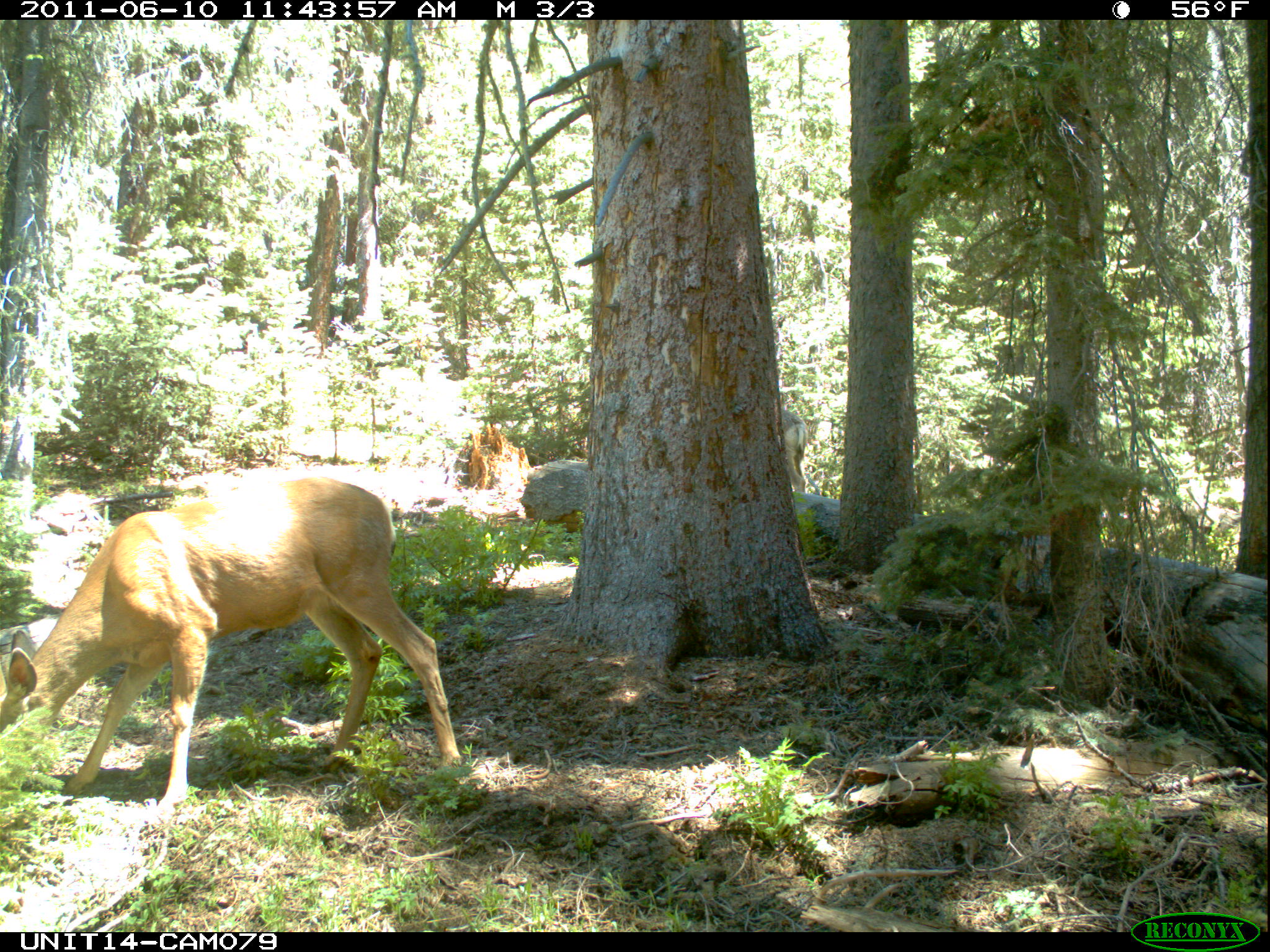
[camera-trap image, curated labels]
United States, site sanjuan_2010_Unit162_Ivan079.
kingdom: Animalia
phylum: Chordata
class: Mammalia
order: Artiodactyla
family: Cervidae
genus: Odocoileus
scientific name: Odocoileus hemionus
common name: mule deer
Odocoileus hemionus (mule deer).